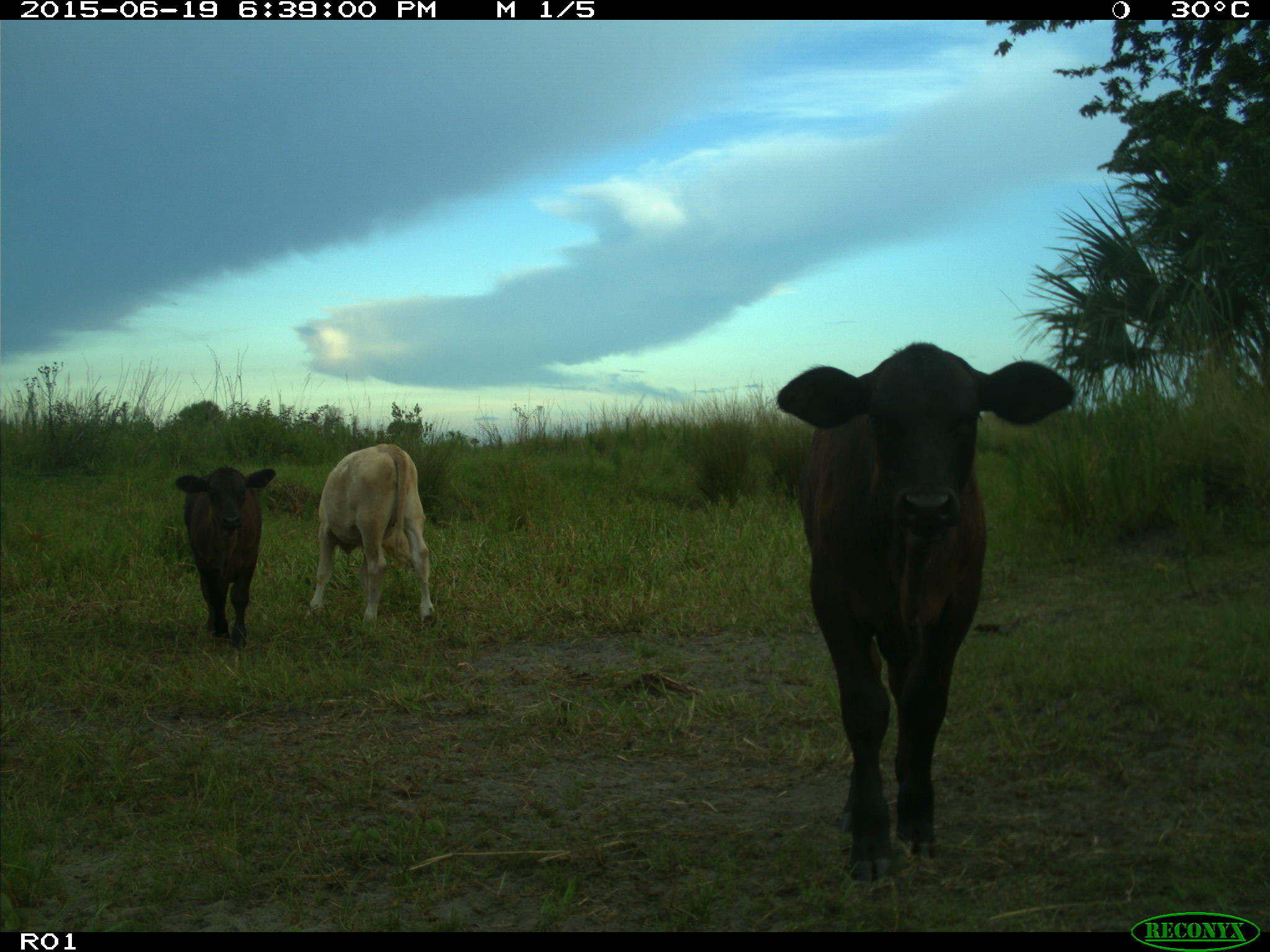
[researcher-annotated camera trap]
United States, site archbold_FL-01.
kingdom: Animalia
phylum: Chordata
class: Mammalia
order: Artiodactyla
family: Bovidae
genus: Bos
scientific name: Bos taurus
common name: domestic cow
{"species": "Bos taurus (domestic cow)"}